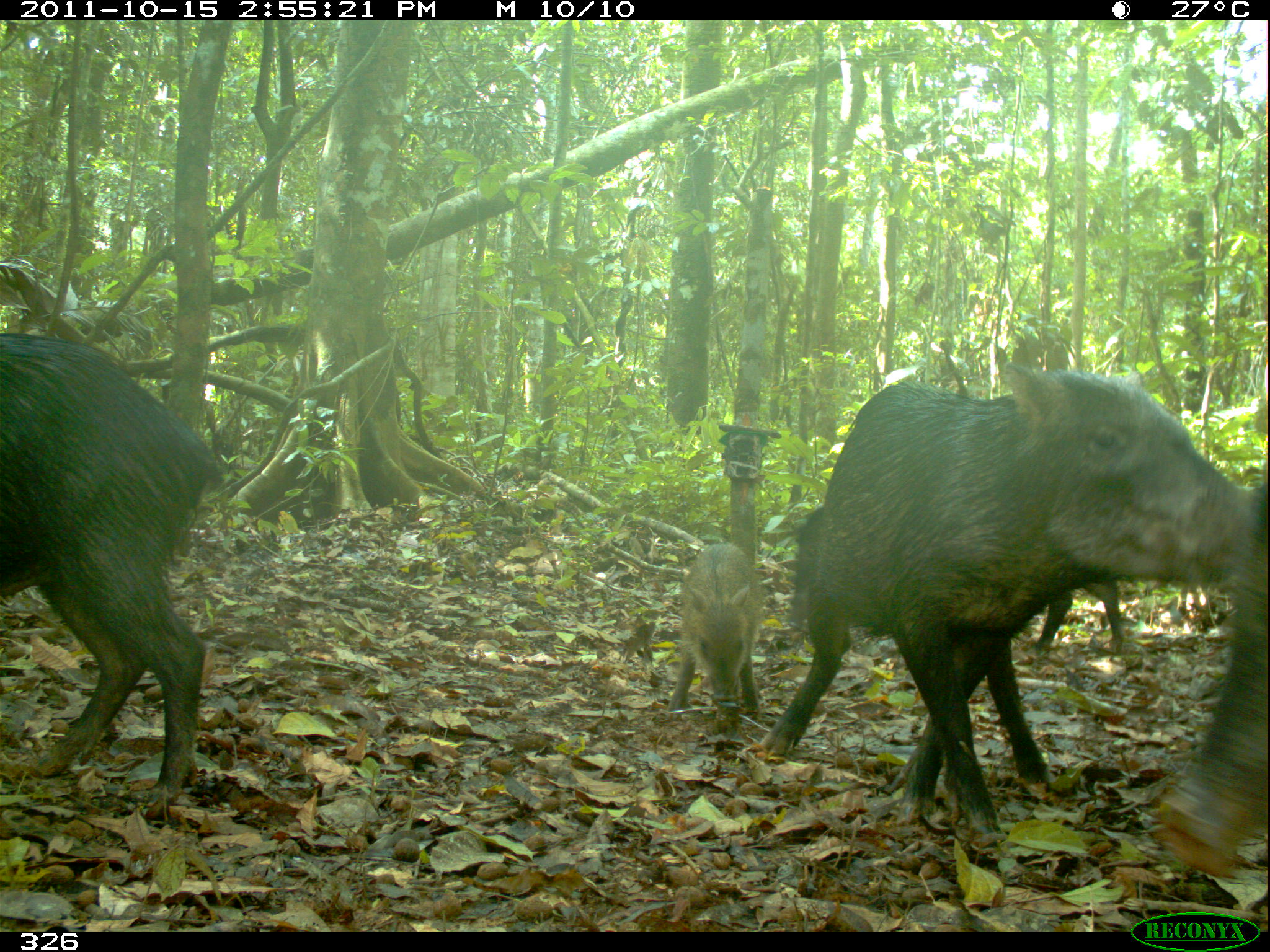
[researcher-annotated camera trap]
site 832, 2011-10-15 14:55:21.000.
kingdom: Animalia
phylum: Chordata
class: Mammalia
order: Artiodactyla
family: Tayassuidae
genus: Tayassu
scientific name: Tayassu pecari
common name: white-lipped peccary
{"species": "Tayassu pecari (white-lipped peccary)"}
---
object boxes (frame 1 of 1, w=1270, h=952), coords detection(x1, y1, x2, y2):
tayassu pecari: detection(756, 357, 1251, 833); detection(0, 333, 222, 798); detection(1150, 477, 1267, 876); detection(666, 542, 761, 723); detection(789, 503, 854, 653); detection(1034, 576, 1122, 656)